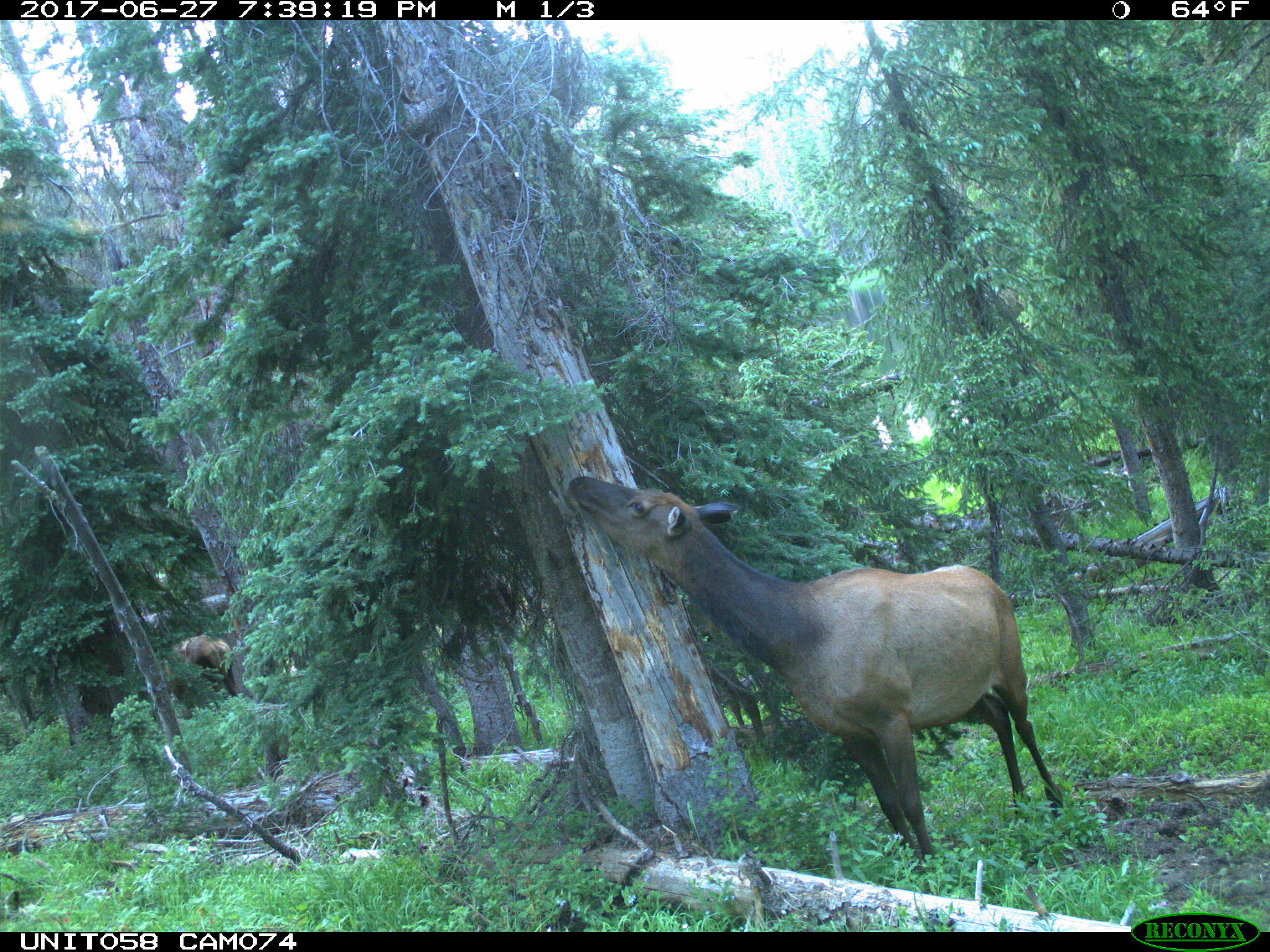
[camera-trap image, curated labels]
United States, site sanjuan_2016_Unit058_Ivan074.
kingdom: Animalia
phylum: Chordata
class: Mammalia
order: Artiodactyla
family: Cervidae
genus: Cervus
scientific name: Cervus elaphus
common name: red deer